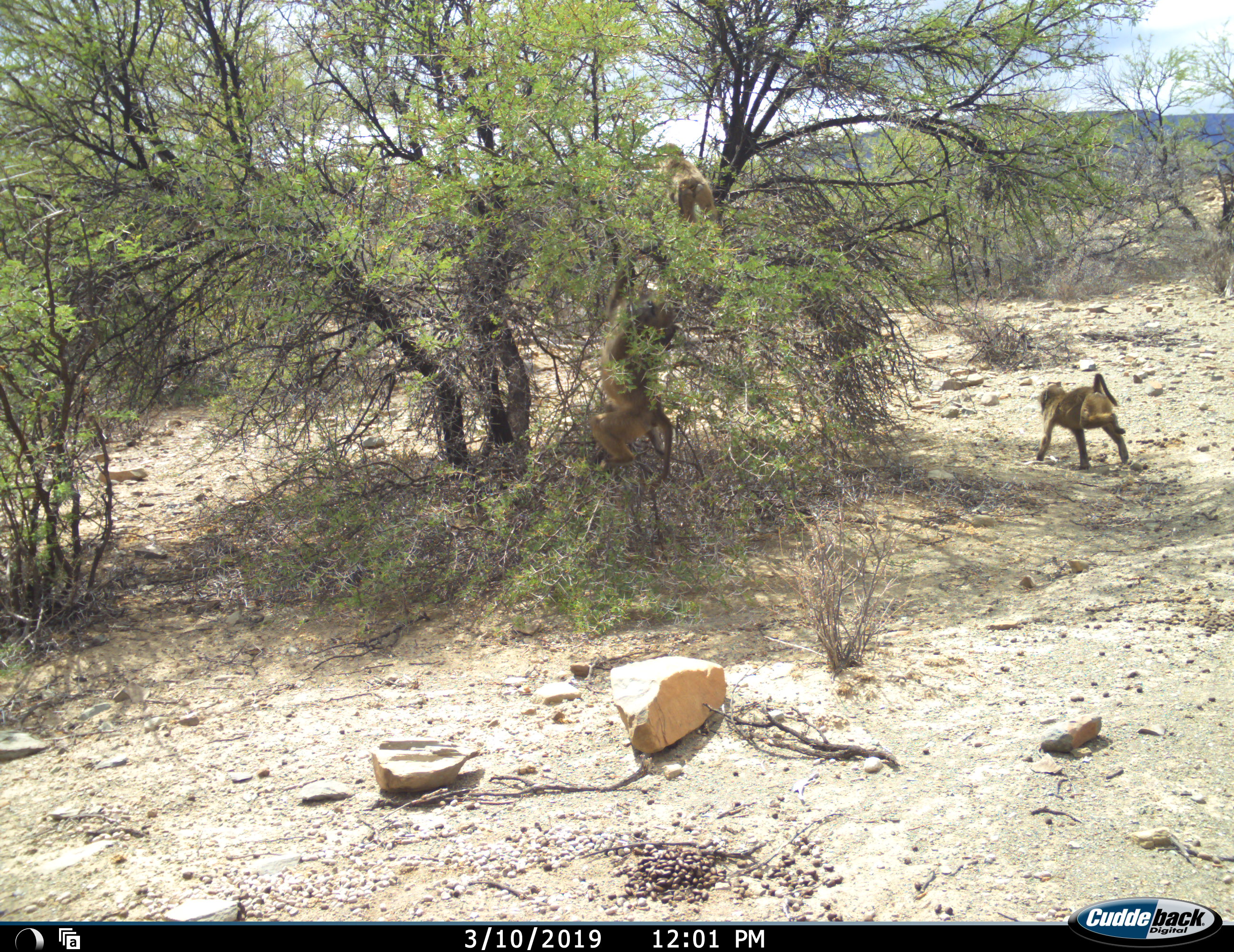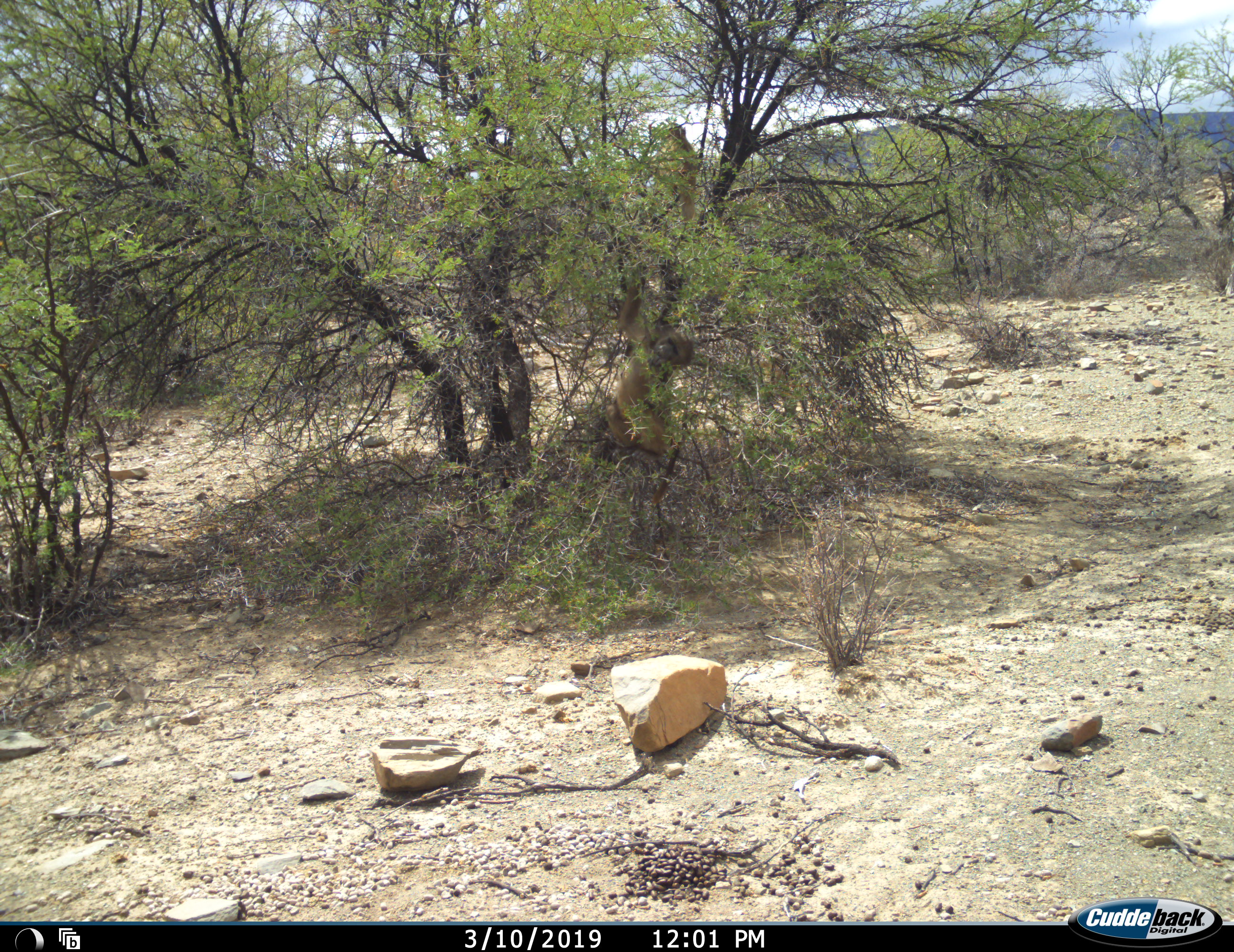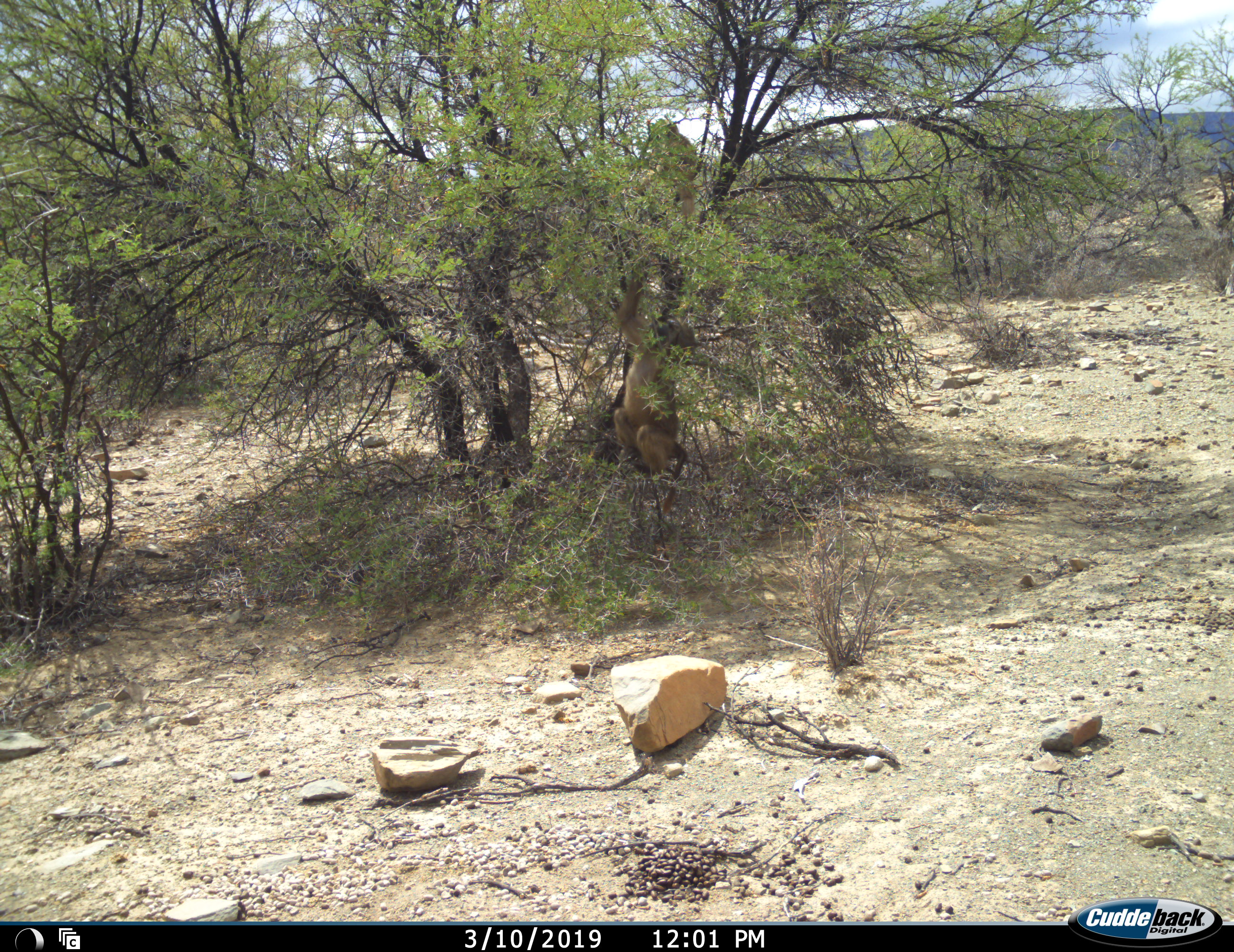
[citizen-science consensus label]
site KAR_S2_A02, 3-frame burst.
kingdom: Animalia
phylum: Chordata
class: Mammalia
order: Primates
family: Cercopithecidae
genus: Papio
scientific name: Papio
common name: baboon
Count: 3.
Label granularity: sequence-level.